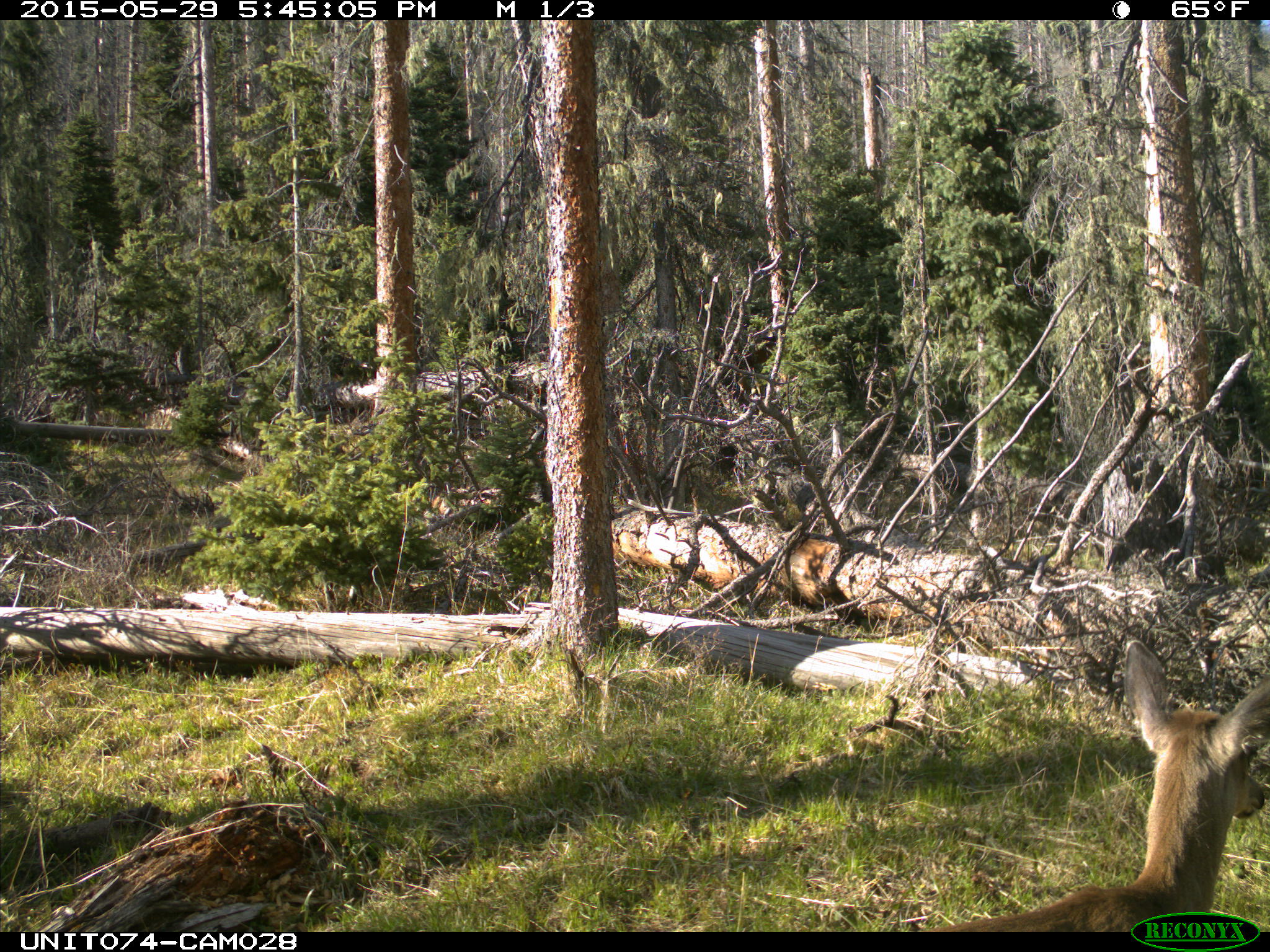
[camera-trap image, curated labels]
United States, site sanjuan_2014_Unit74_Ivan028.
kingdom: Animalia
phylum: Chordata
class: Mammalia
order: Artiodactyla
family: Cervidae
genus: Odocoileus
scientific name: Odocoileus hemionus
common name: mule deer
Odocoileus hemionus (mule deer).